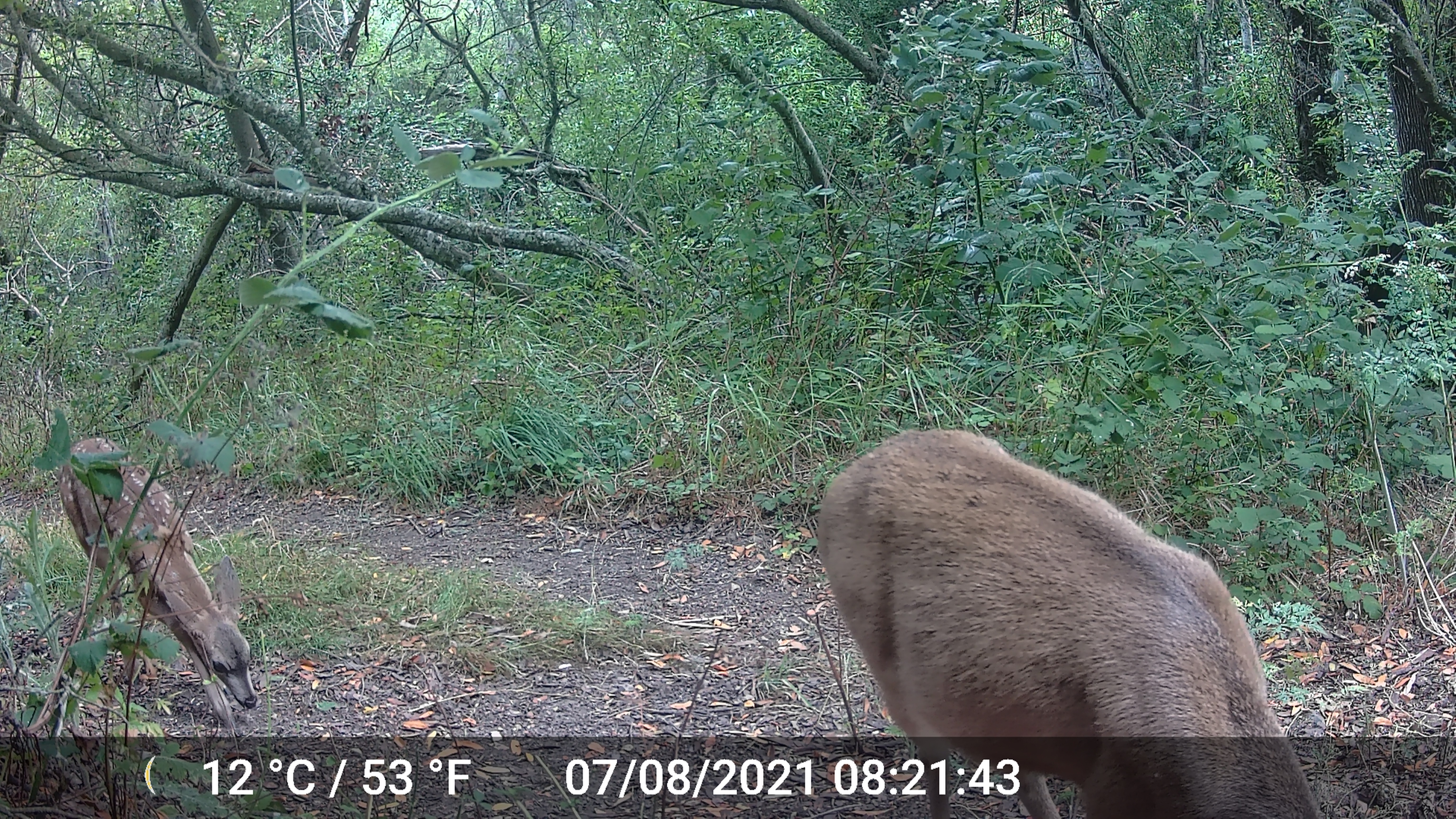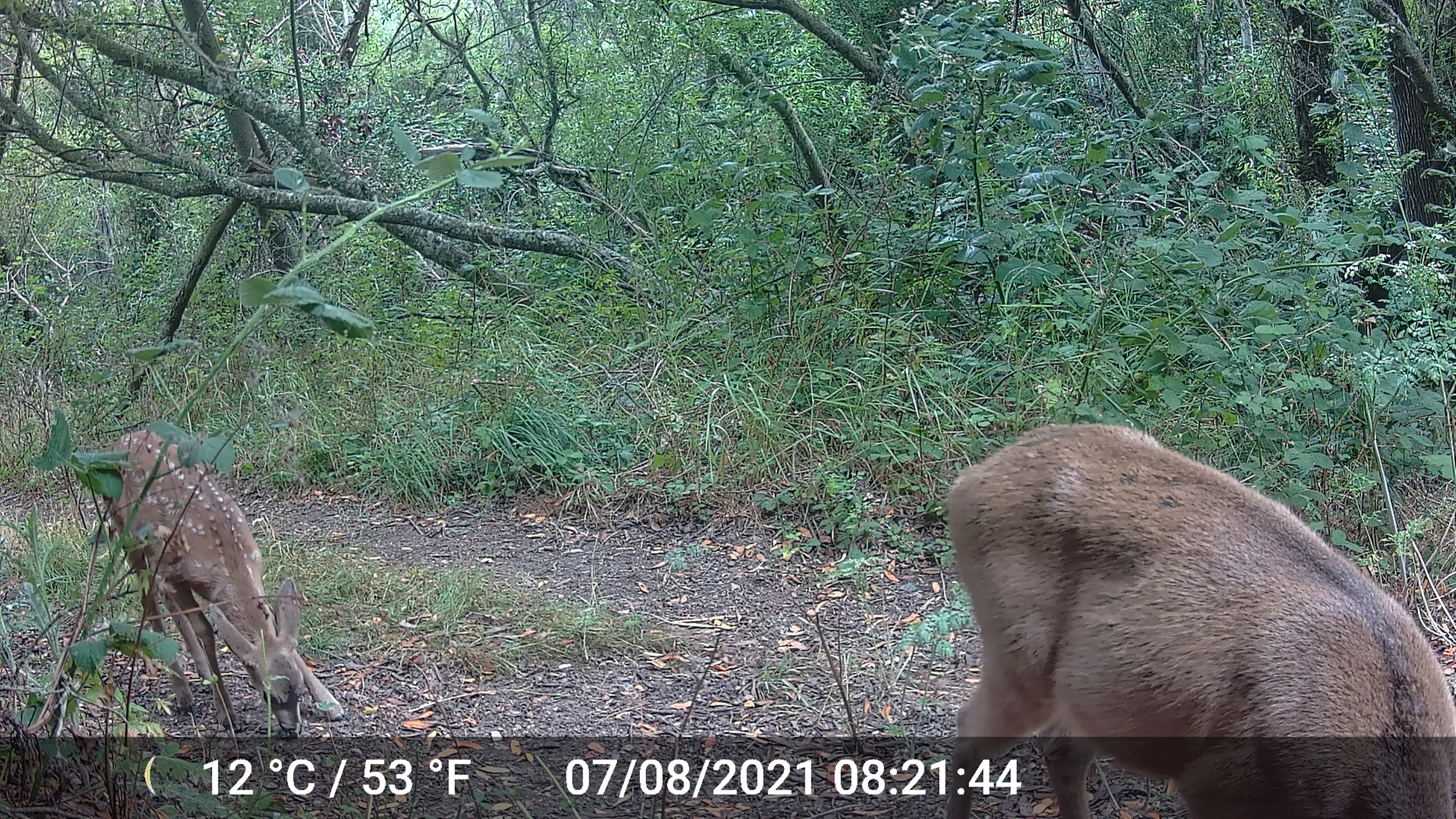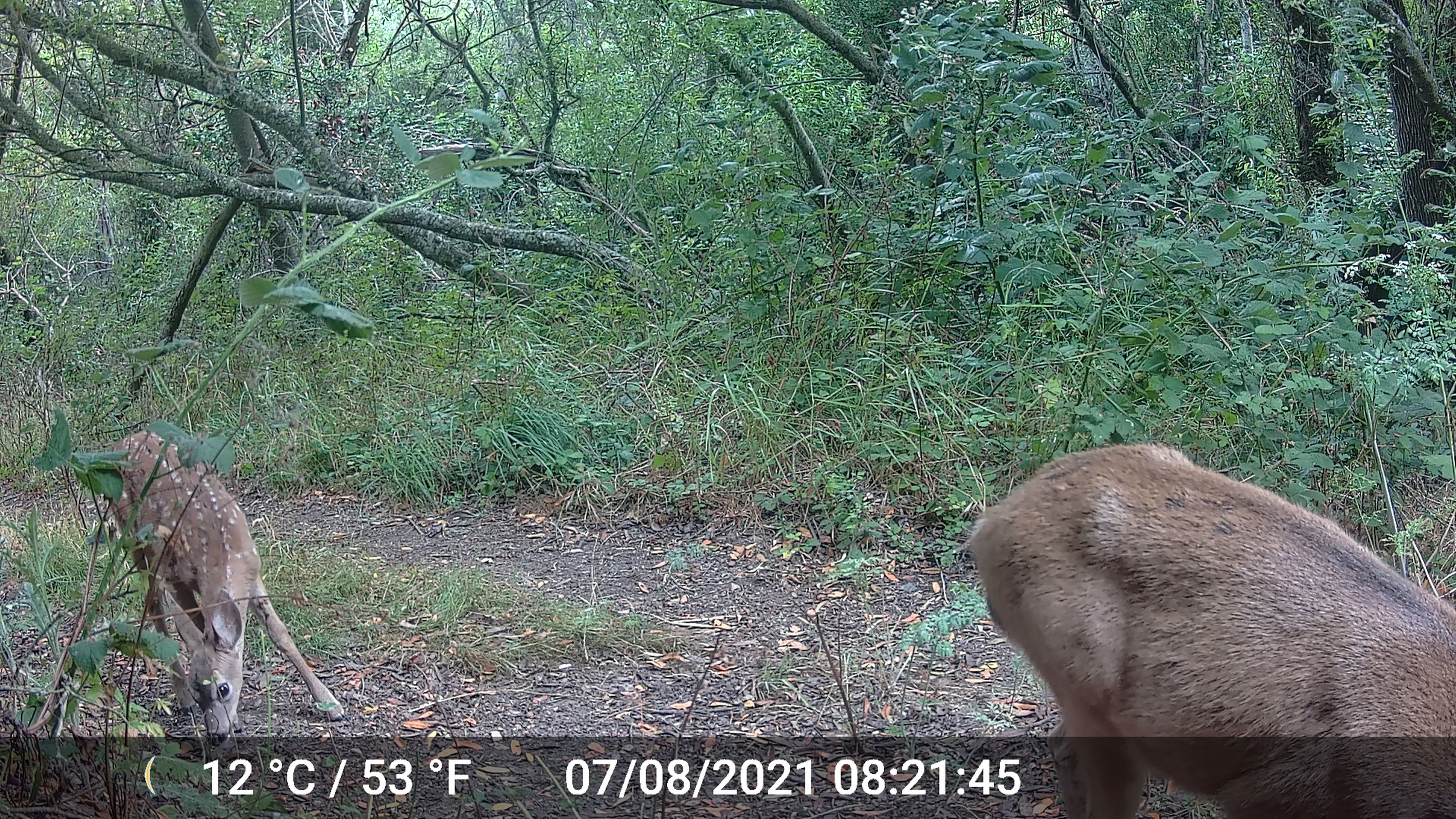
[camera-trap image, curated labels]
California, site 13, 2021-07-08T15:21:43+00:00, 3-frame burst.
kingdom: Animalia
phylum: Chordata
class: Mammalia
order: Artiodactyla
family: Cervidae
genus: Odocoileus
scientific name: Odocoileus hemionus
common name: mule deer